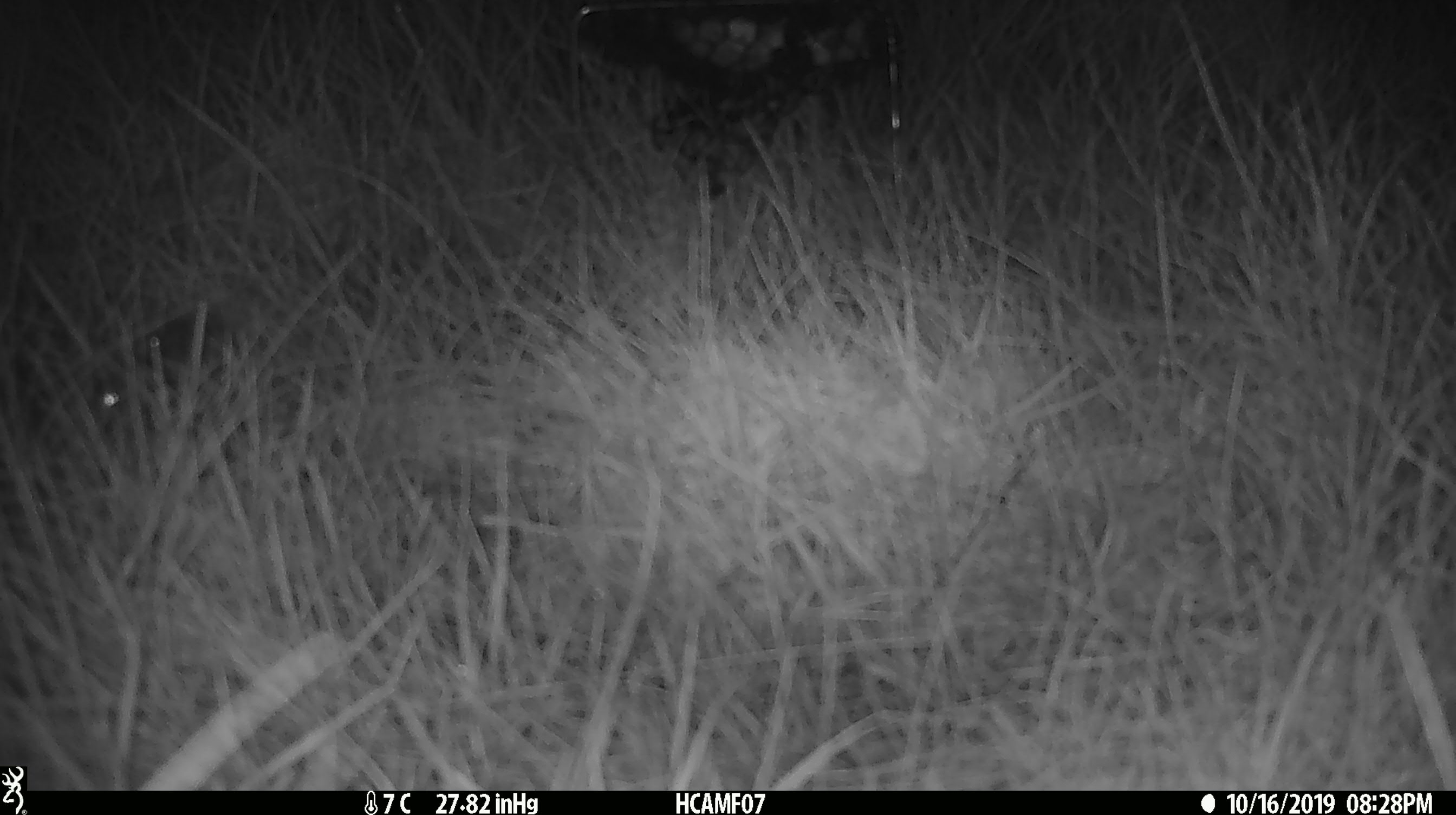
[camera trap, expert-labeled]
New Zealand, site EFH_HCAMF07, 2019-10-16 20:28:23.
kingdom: Animalia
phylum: Chordata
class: Mammalia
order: Rodentia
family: Muridae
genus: Mus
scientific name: Mus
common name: mouse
Mouse (Mus).